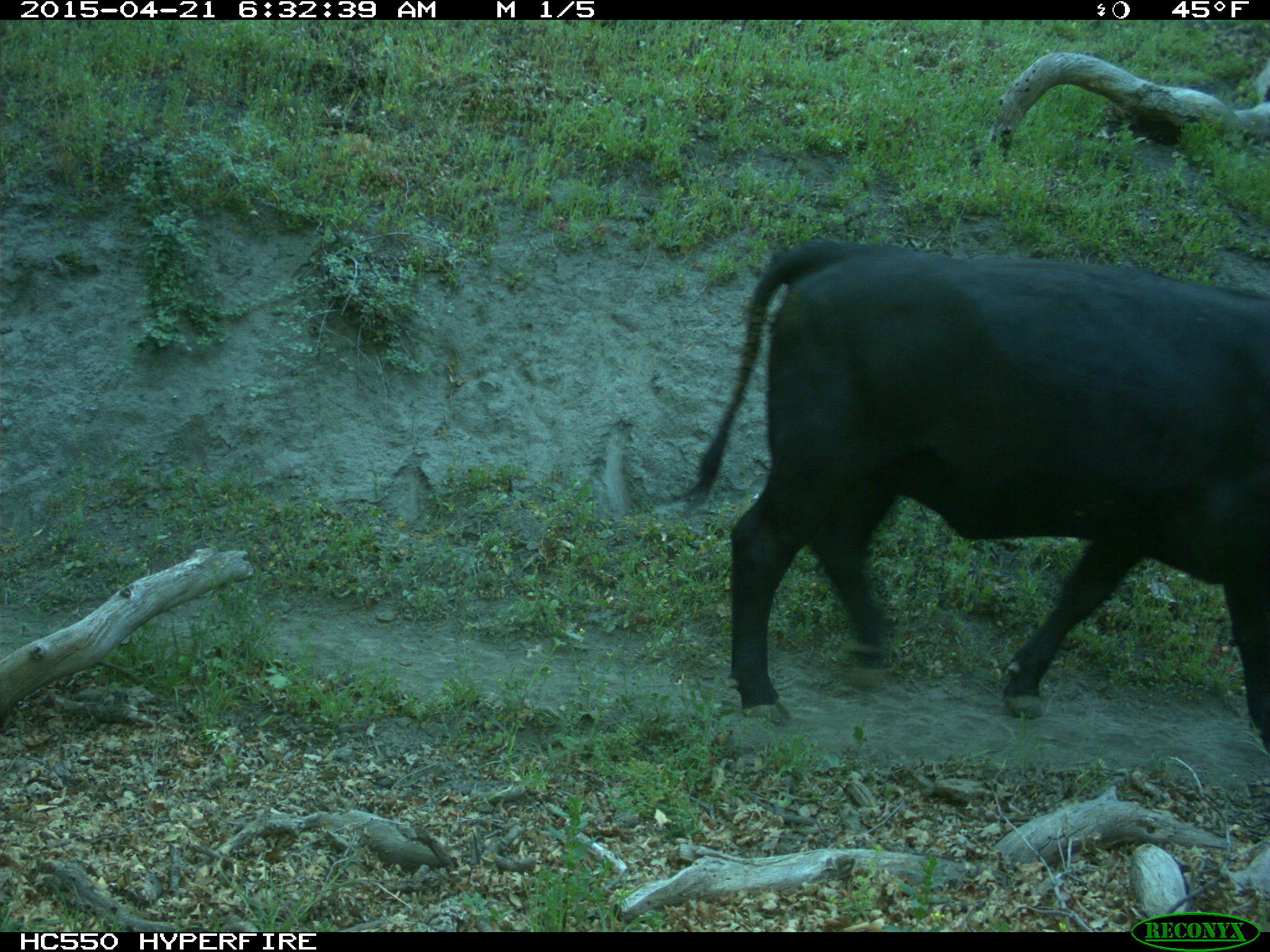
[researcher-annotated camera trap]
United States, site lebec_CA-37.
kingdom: Animalia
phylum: Chordata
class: Mammalia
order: Artiodactyla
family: Bovidae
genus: Bos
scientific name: Bos taurus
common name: domestic cow